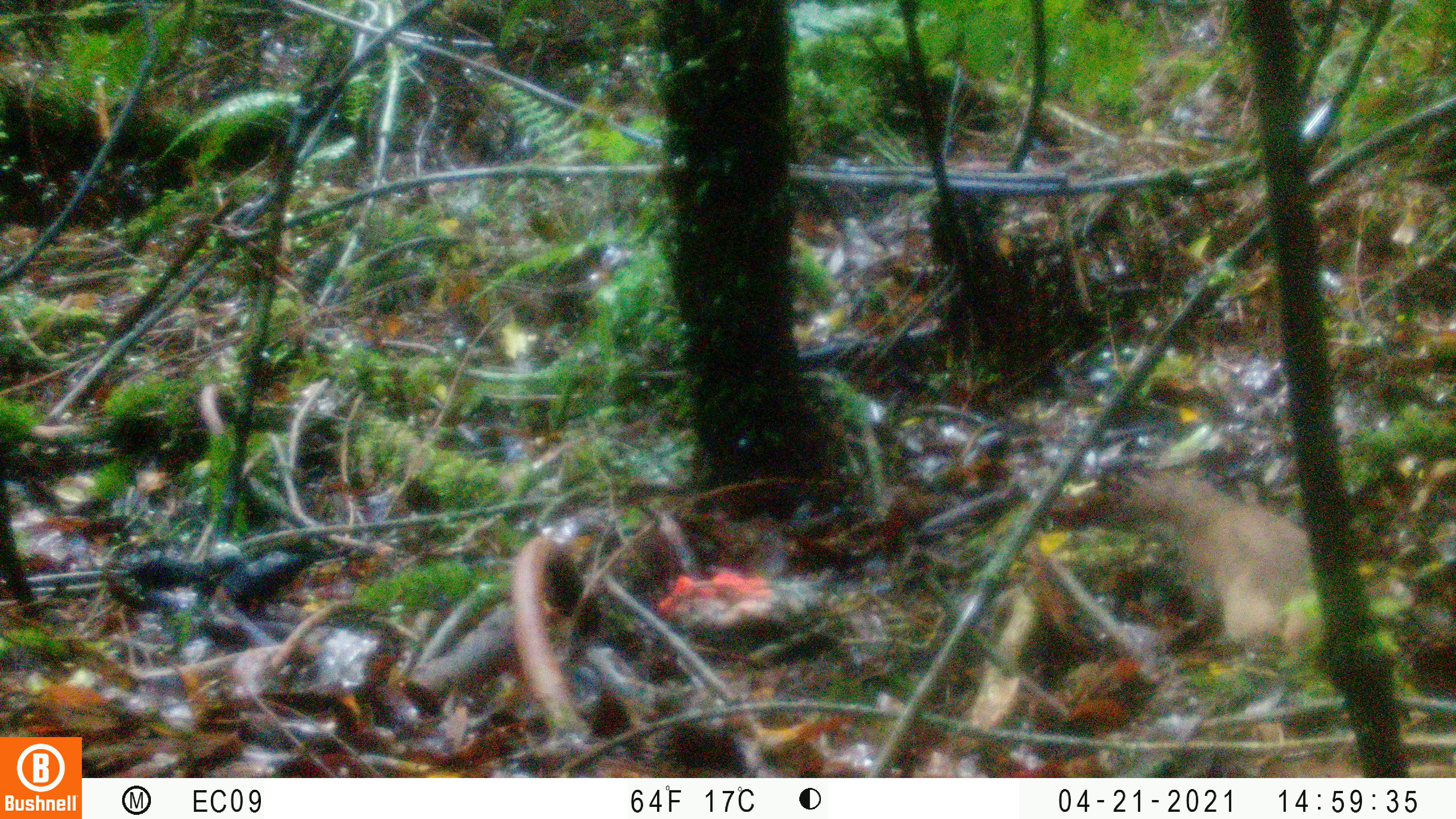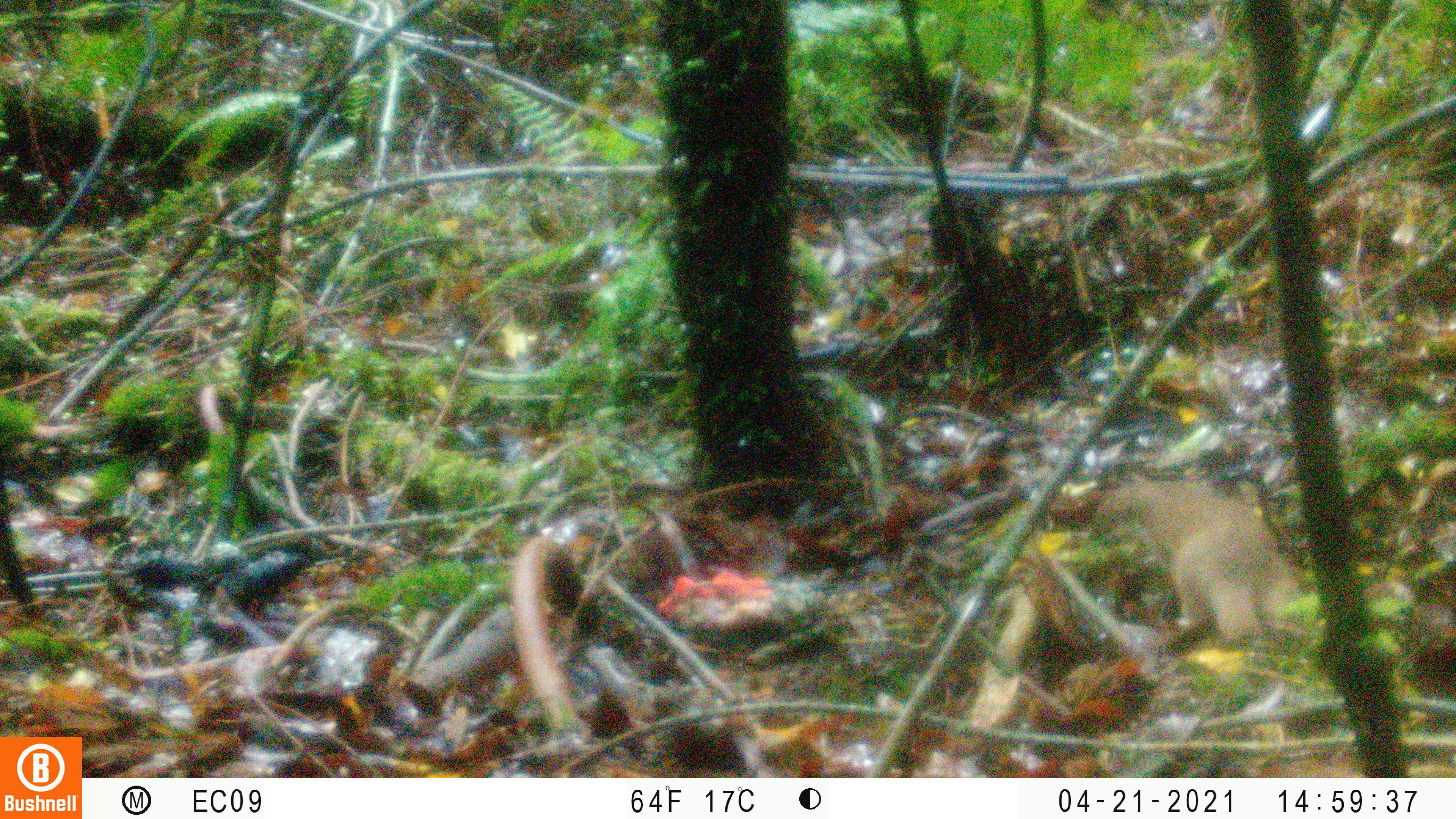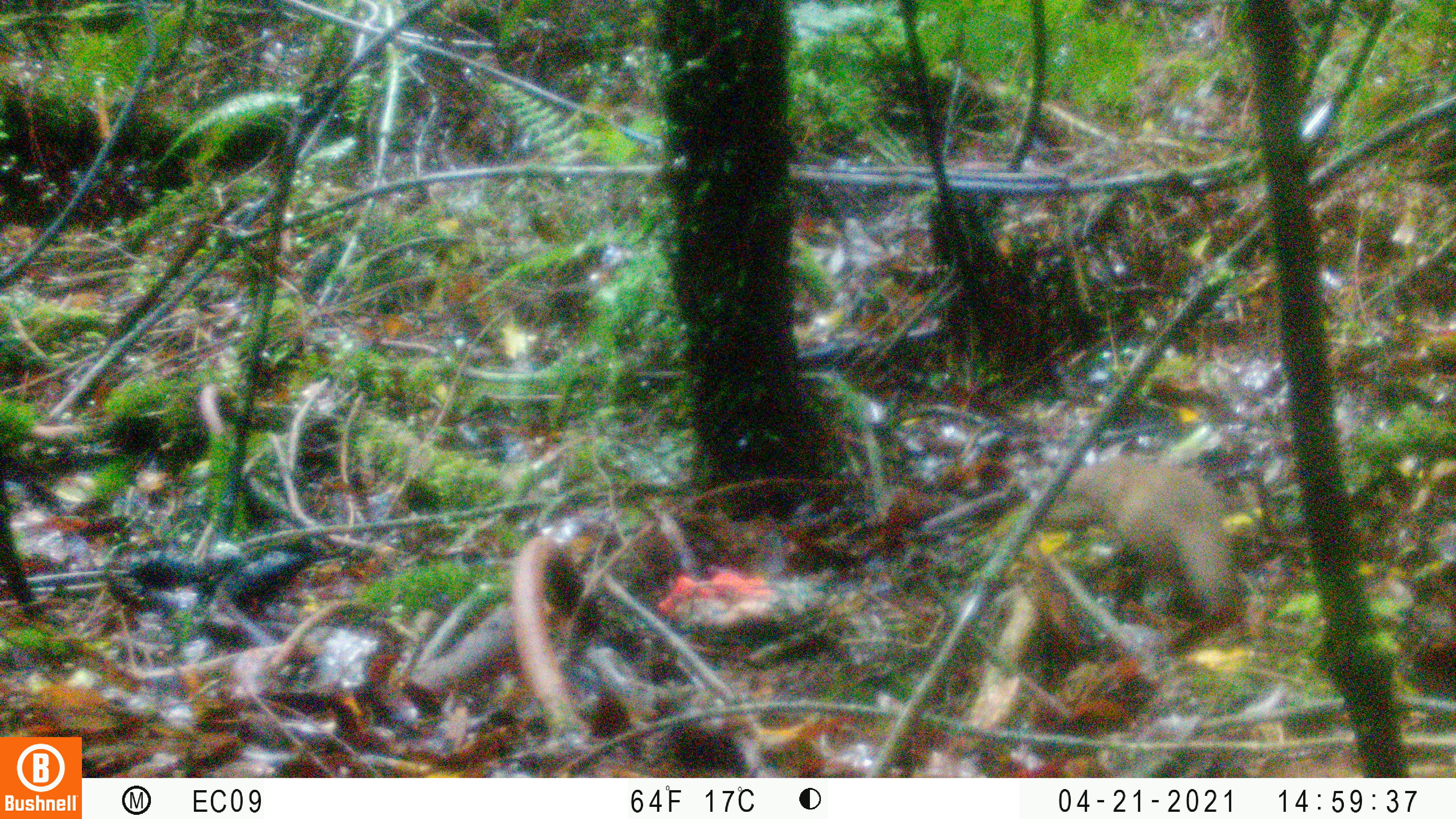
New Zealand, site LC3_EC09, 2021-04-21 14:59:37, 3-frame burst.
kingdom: Animalia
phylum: Chordata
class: Mammalia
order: Carnivora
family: Mustelidae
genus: Mustela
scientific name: Mustela erminea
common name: stoat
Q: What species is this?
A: Stoat (Mustela erminea).